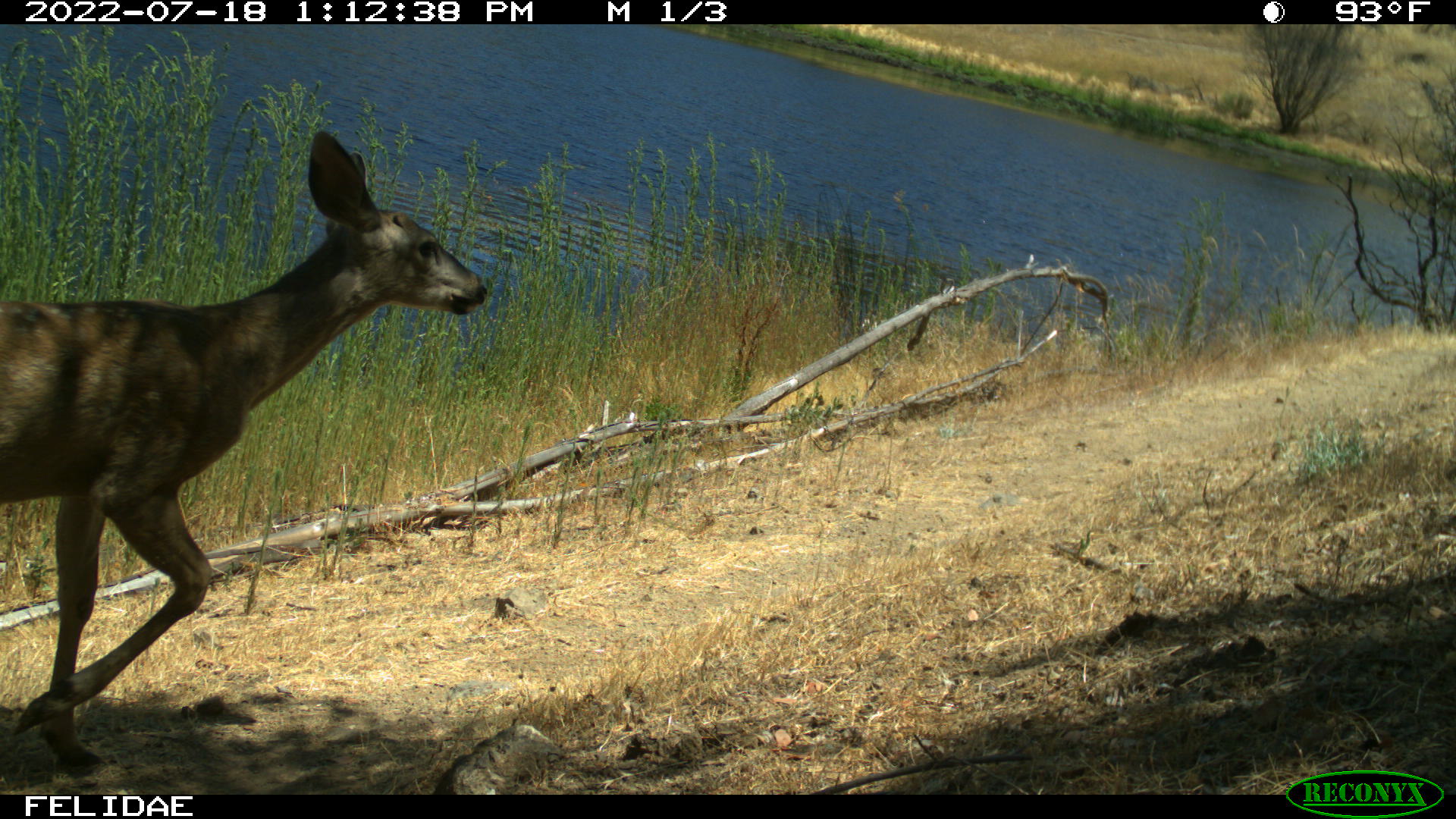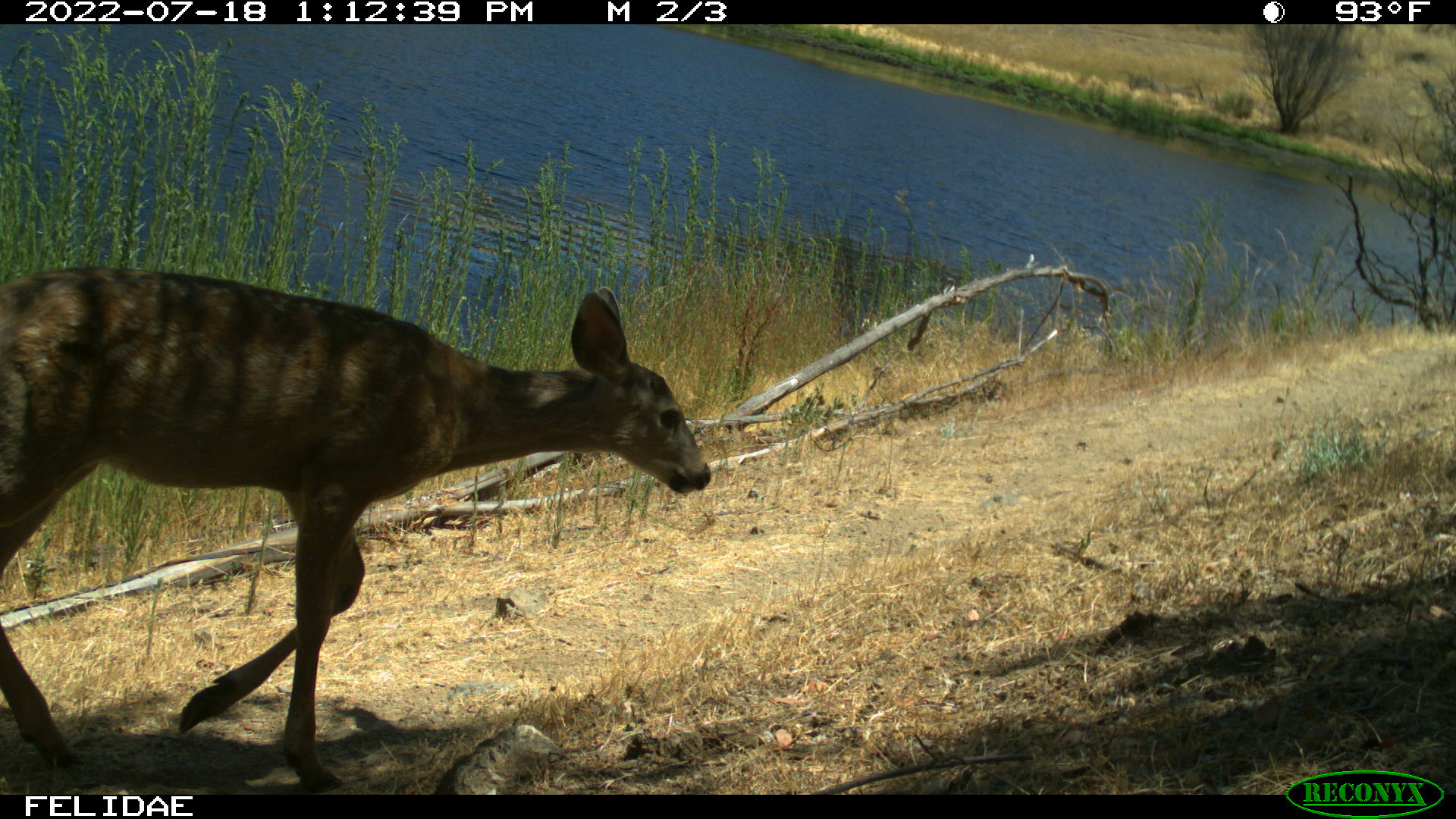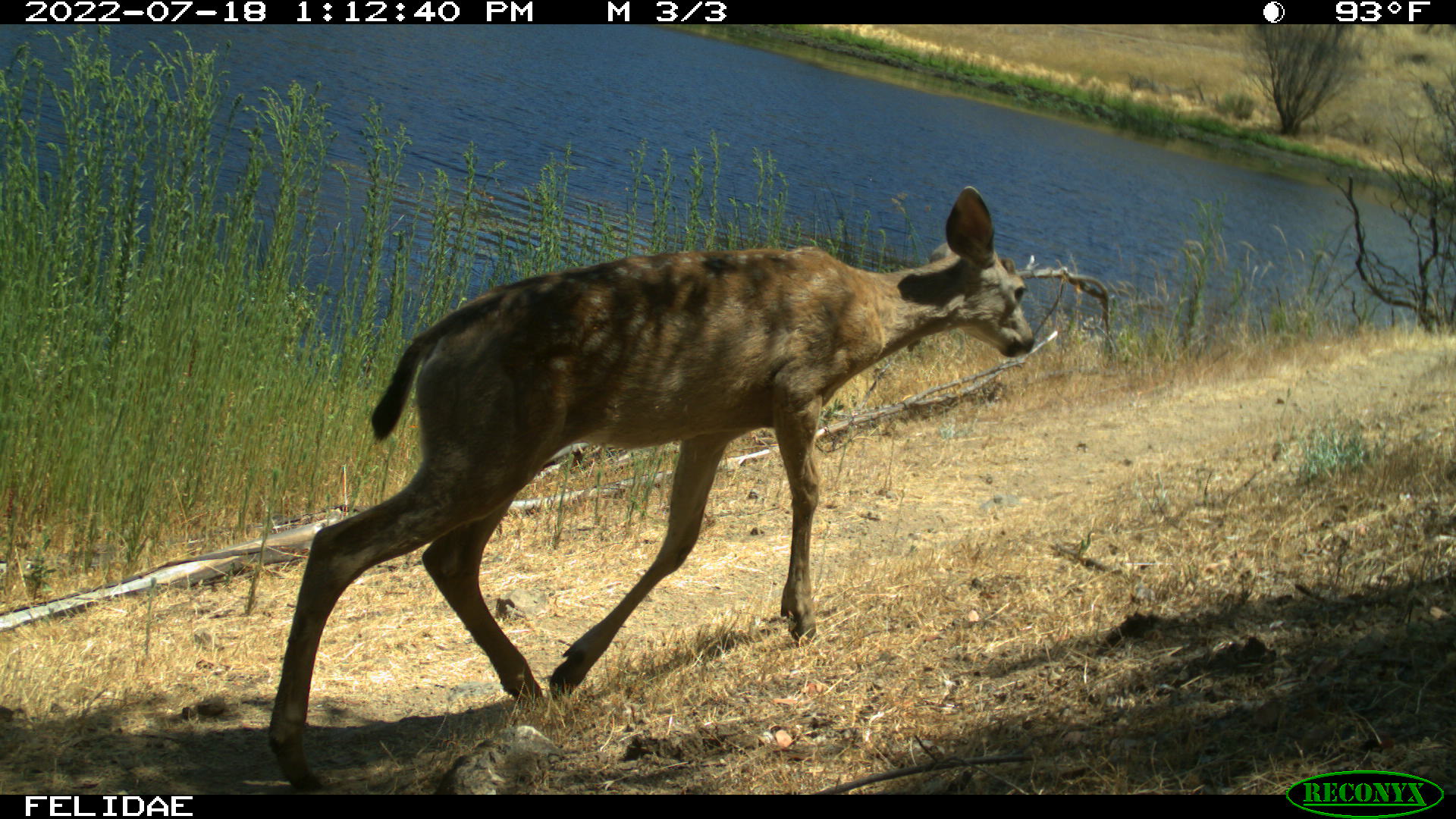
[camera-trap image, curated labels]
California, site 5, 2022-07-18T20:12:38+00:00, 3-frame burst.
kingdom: Animalia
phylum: Chordata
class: Mammalia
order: Artiodactyla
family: Cervidae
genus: Odocoileus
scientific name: Odocoileus hemionus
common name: mule deer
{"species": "mule deer (Odocoileus hemionus)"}